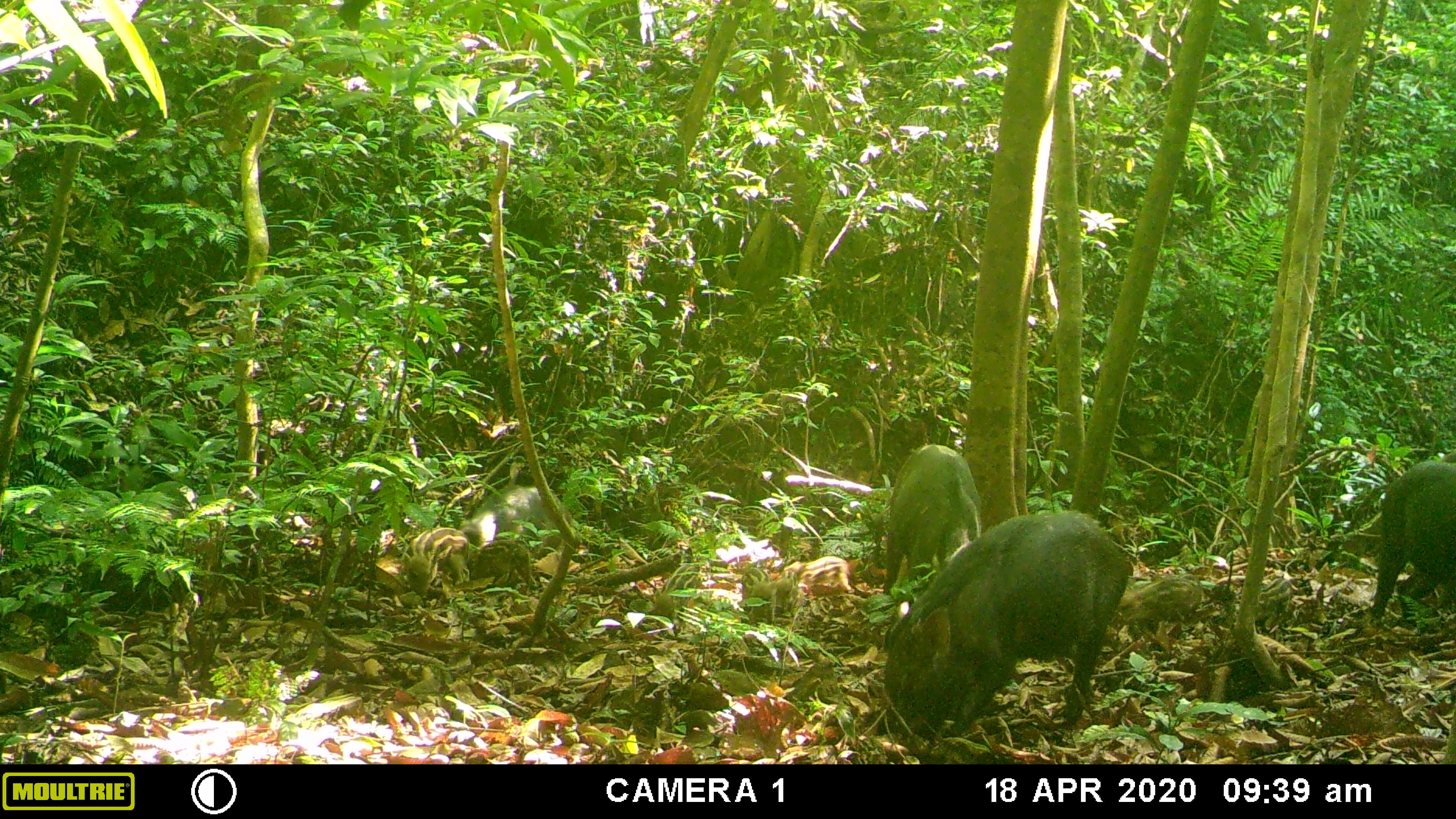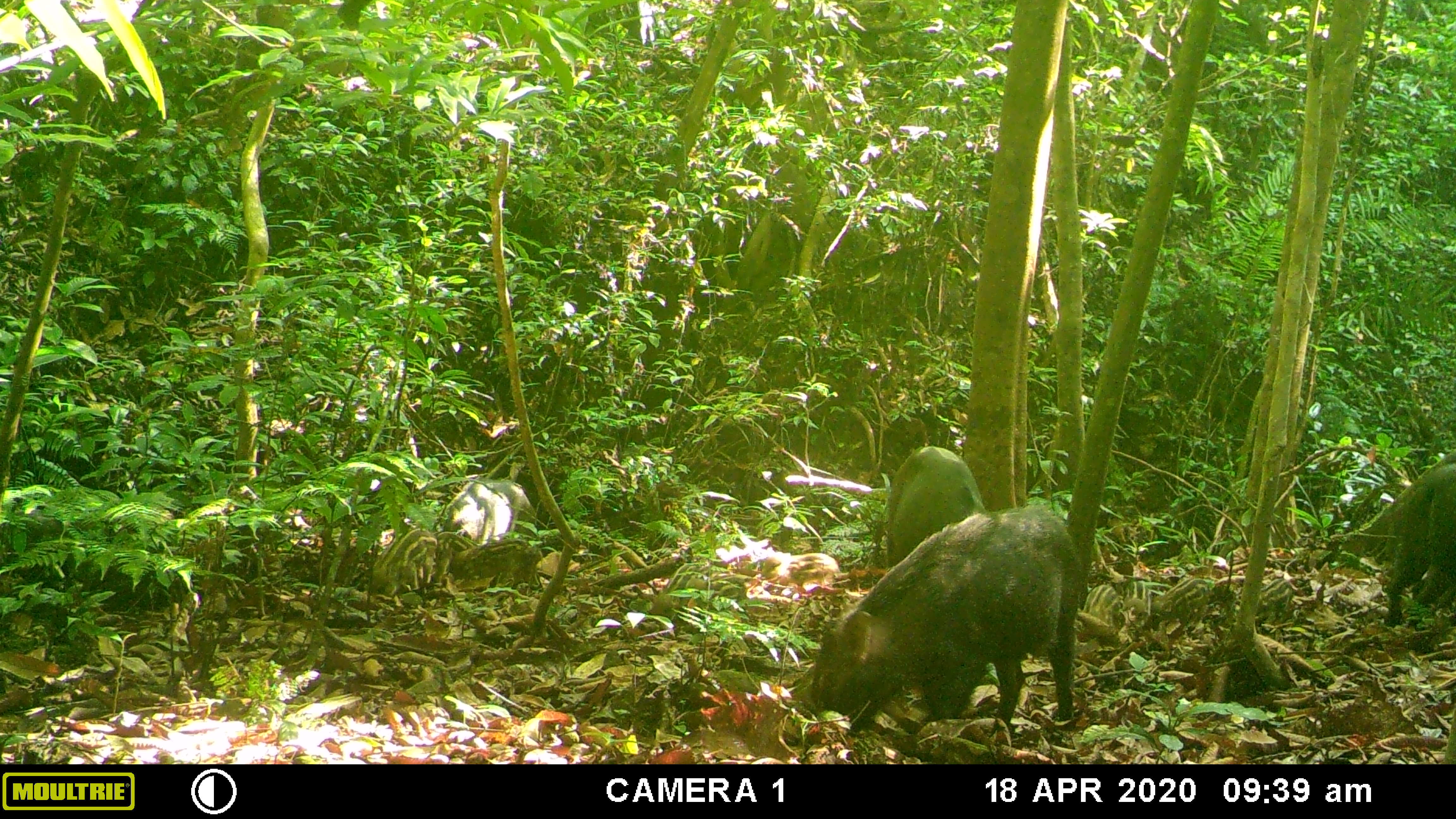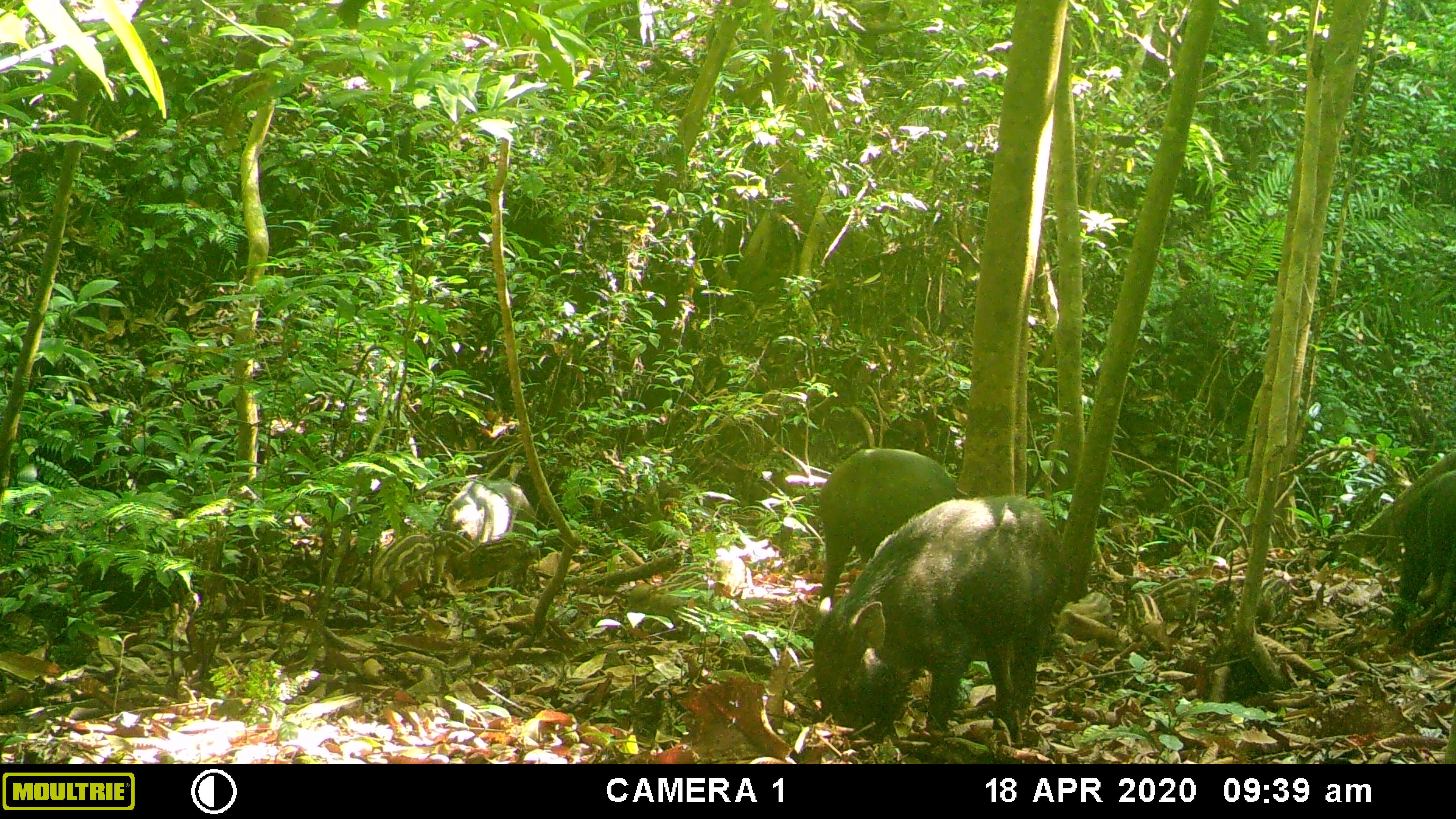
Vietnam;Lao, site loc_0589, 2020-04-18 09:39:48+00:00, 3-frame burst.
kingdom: Animalia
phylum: Chordata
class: Mammalia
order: Artiodactyla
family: Suidae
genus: Sus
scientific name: Sus scrofa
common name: eurasian wild pig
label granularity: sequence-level